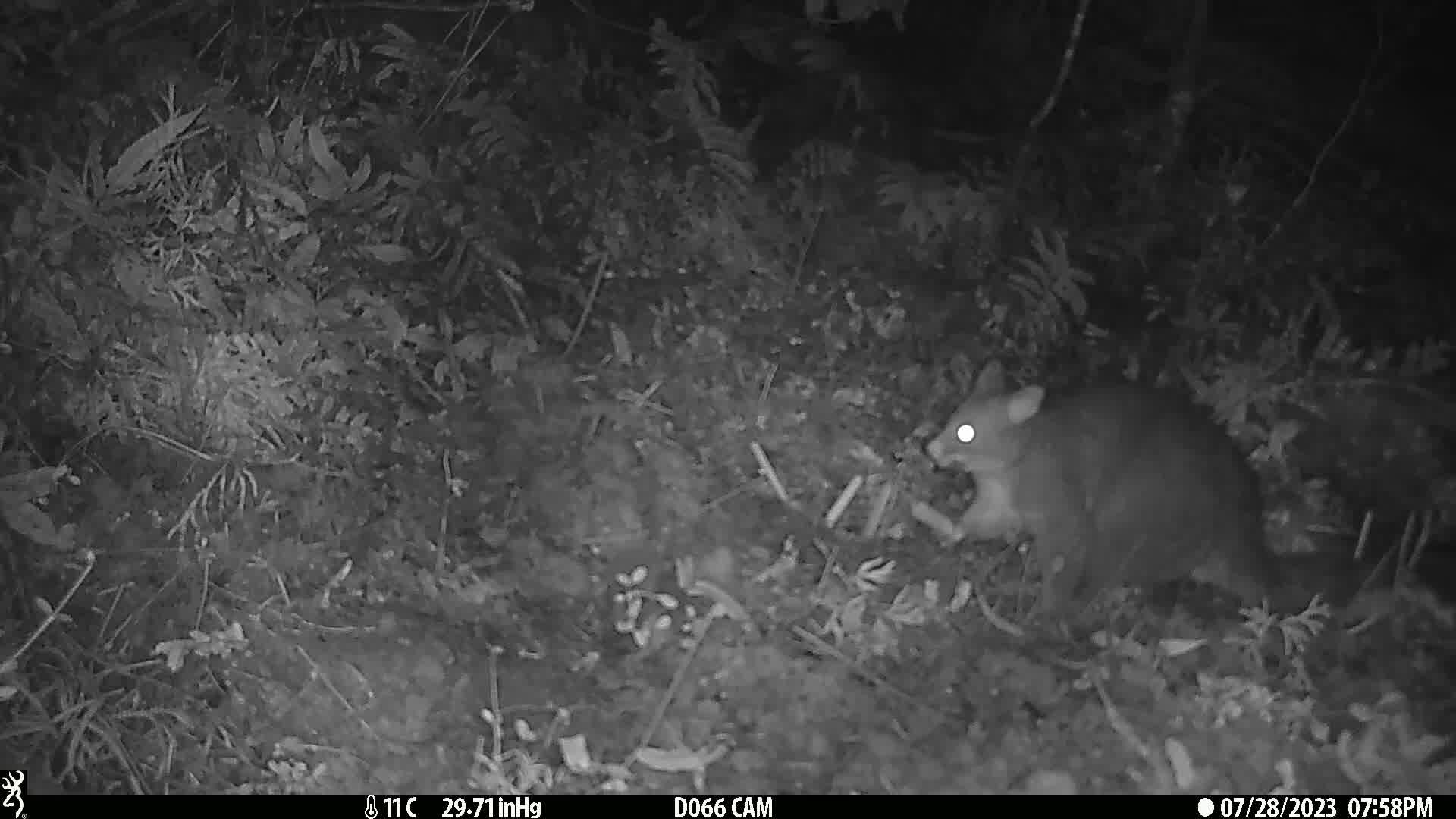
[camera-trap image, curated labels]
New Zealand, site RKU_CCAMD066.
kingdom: Animalia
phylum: Chordata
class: Mammalia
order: Diprotodontia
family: Phalangeridae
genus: Trichosurus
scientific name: Trichosurus vulpecula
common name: common brushtail possum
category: possum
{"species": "possum (common brushtail possum) (Trichosurus vulpecula)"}